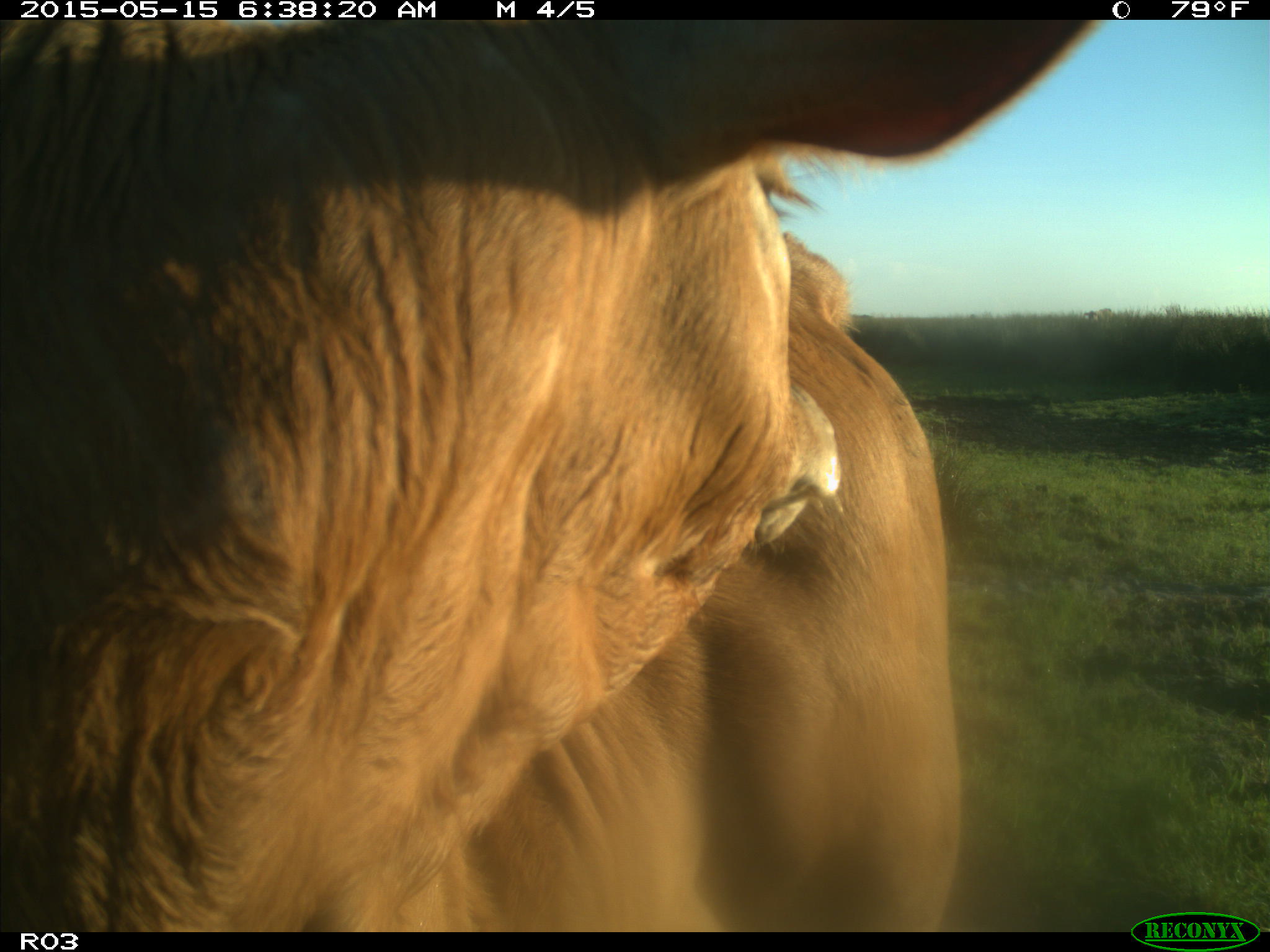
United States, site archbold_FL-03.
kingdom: Animalia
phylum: Chordata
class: Mammalia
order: Artiodactyla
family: Bovidae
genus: Bos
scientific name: Bos taurus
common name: domestic cow